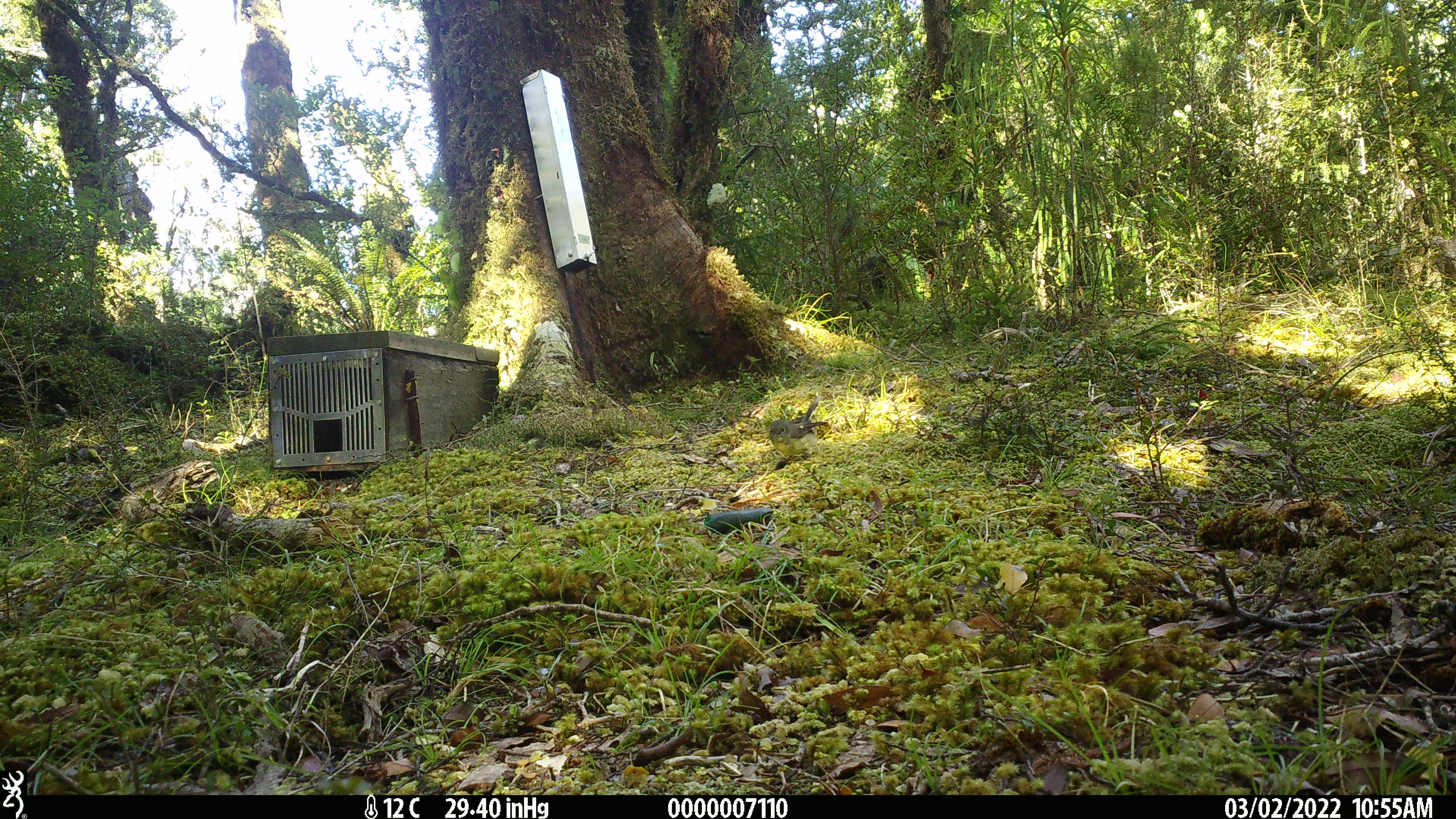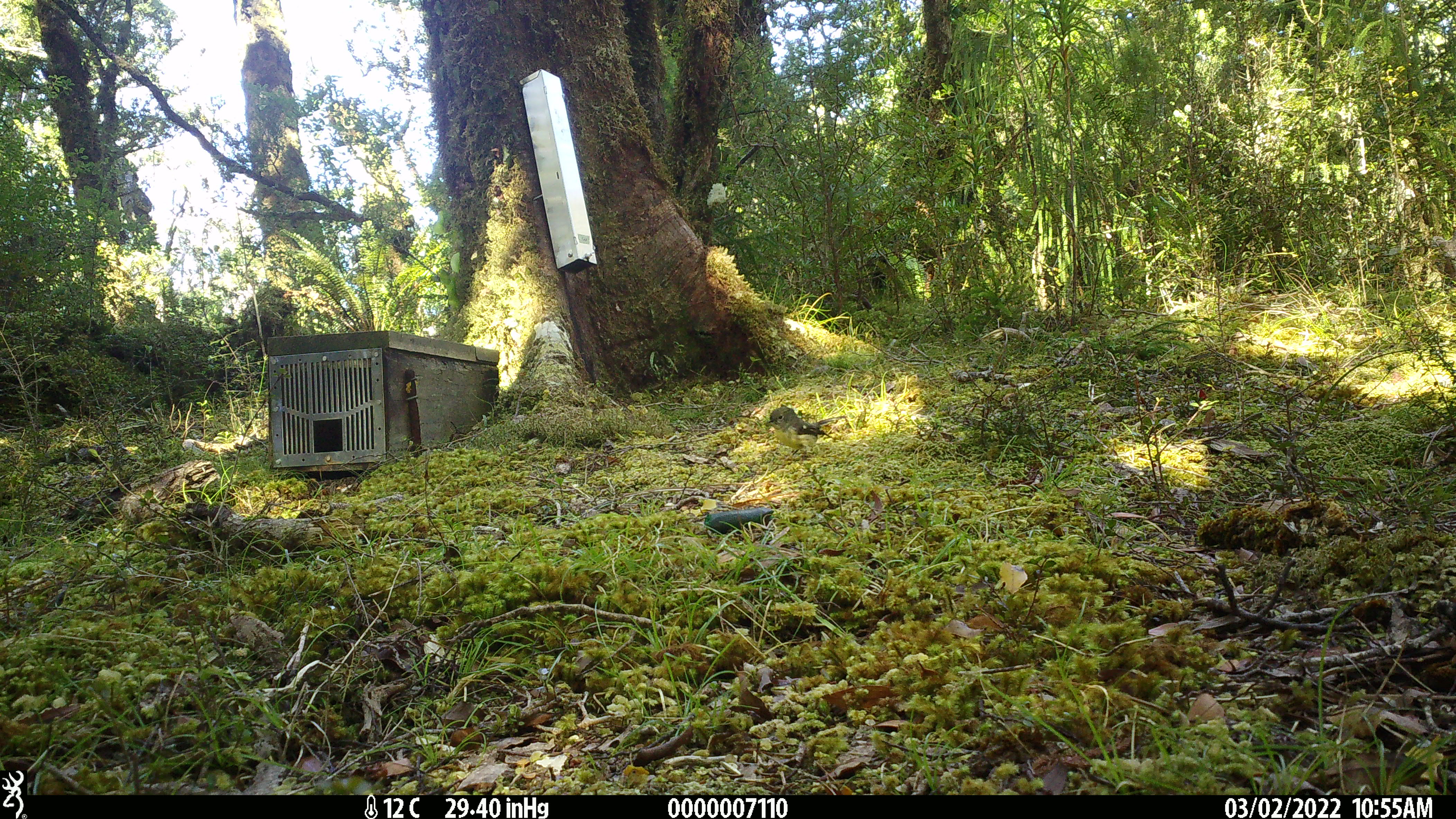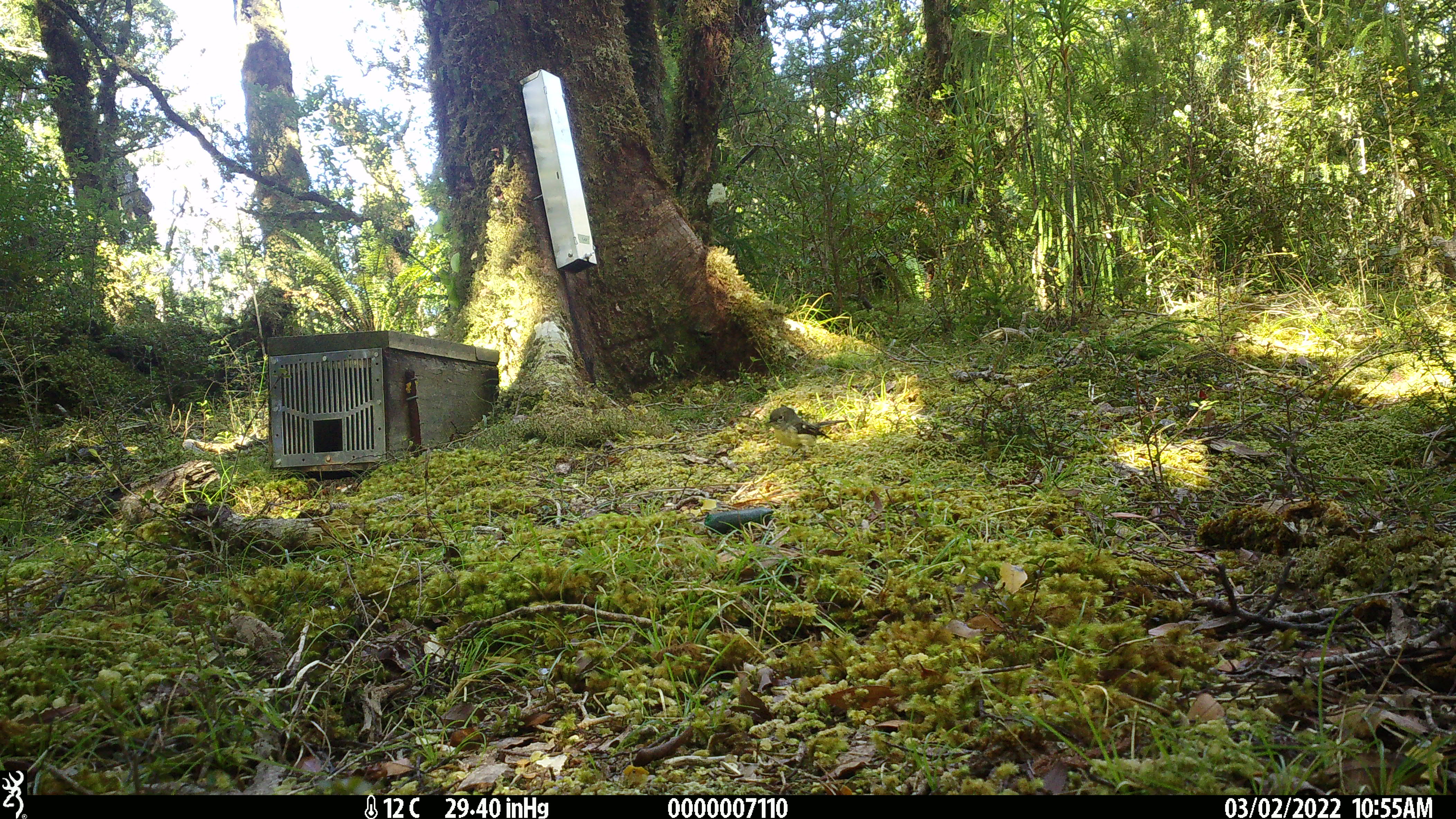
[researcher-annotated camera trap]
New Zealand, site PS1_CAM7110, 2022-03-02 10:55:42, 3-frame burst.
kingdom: Animalia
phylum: Chordata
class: Aves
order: Passeriformes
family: Petroicidae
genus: Petroica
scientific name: Petroica macrocephala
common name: tomtit